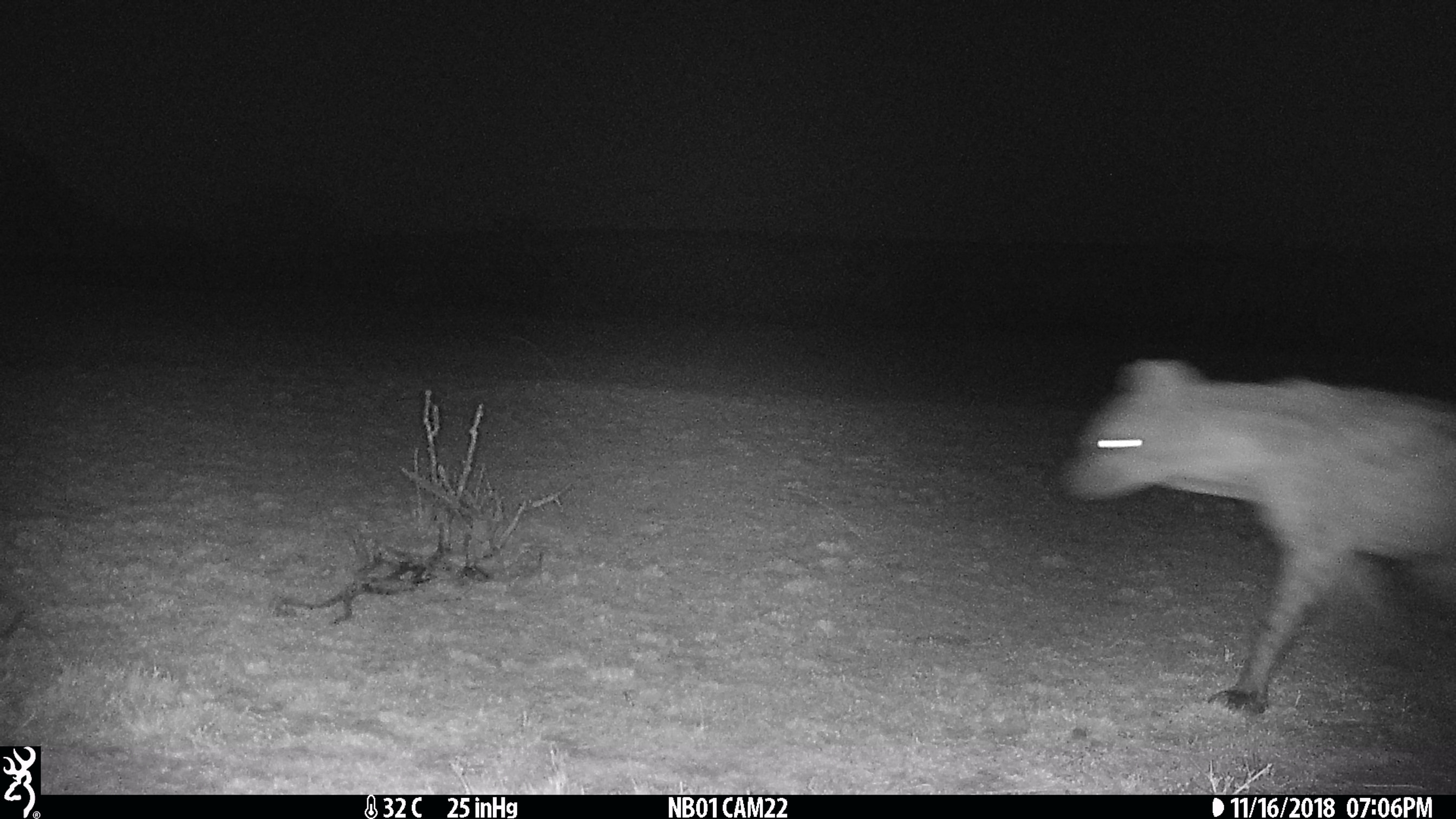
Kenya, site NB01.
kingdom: Animalia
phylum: Chordata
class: Mammalia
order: Carnivora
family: Hyaenidae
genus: Crocuta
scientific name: Crocuta crocuta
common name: spotted hyena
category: hyena spotted